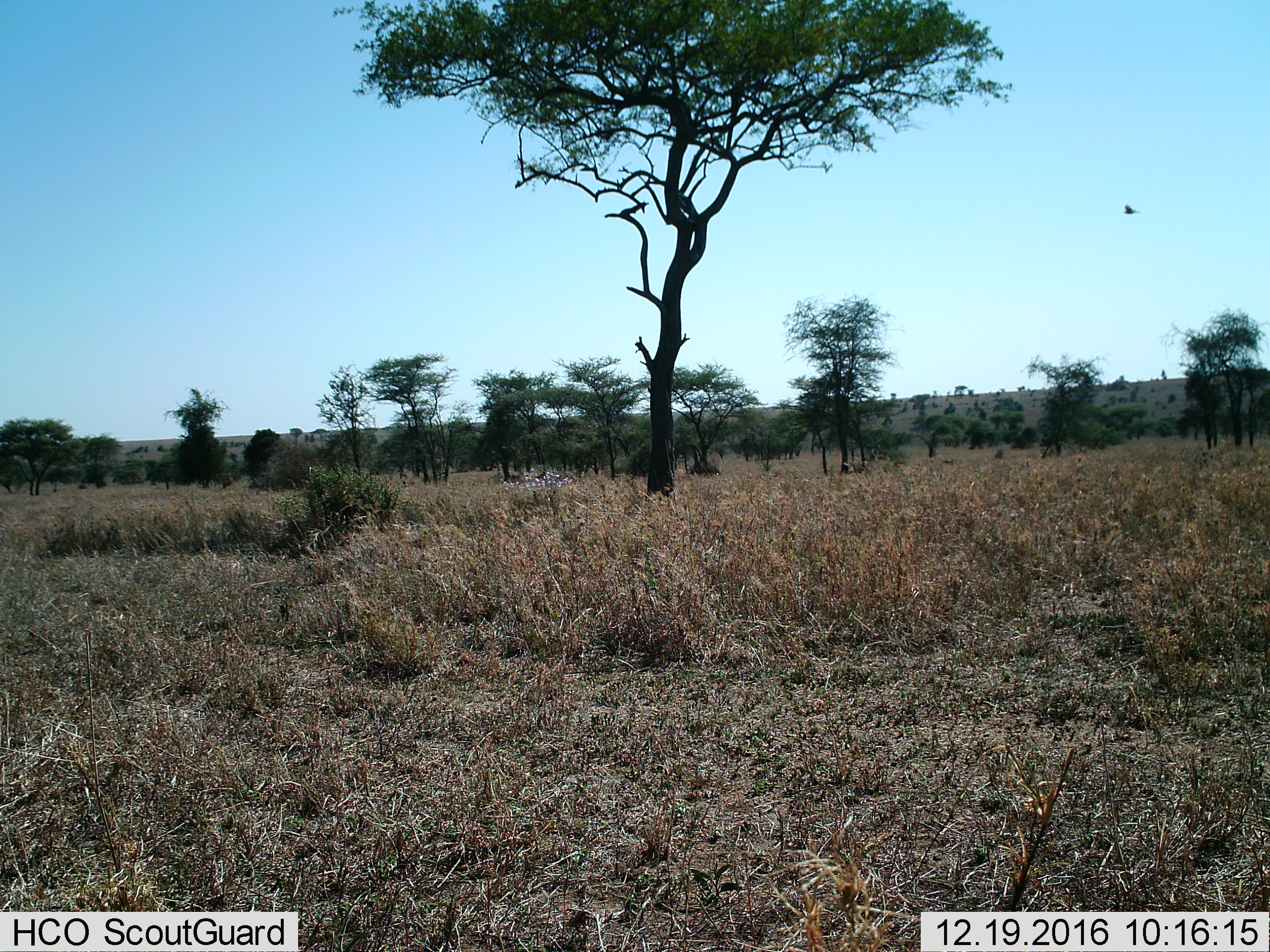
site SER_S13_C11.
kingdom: Animalia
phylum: Chordata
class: Aves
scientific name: Aves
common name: bird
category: birdother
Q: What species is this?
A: Birdother (bird) (Aves).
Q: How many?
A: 1.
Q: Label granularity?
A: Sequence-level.